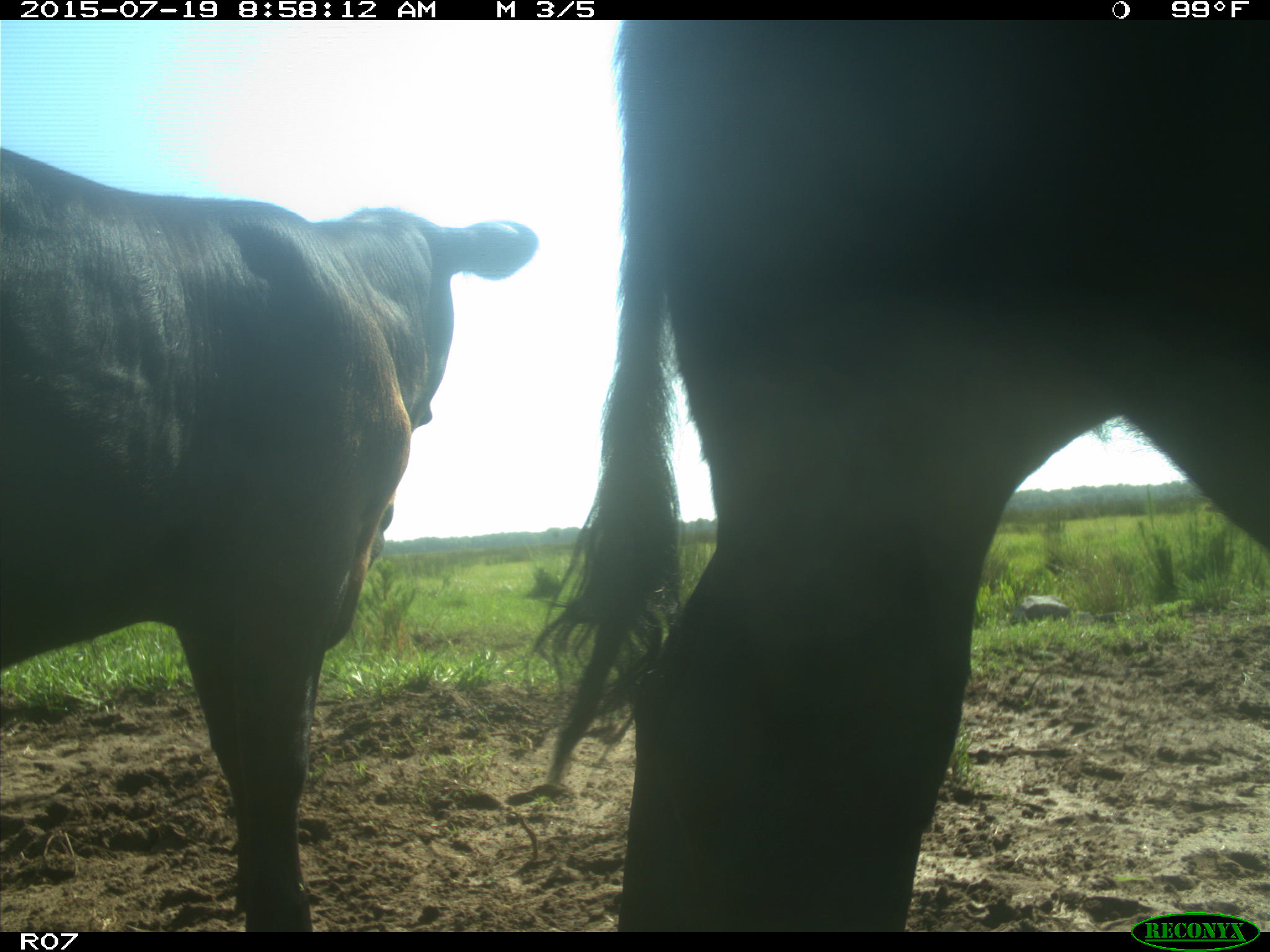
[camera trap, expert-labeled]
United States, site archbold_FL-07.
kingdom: Animalia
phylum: Chordata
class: Mammalia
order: Artiodactyla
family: Bovidae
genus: Bos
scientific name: Bos taurus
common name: domestic cow